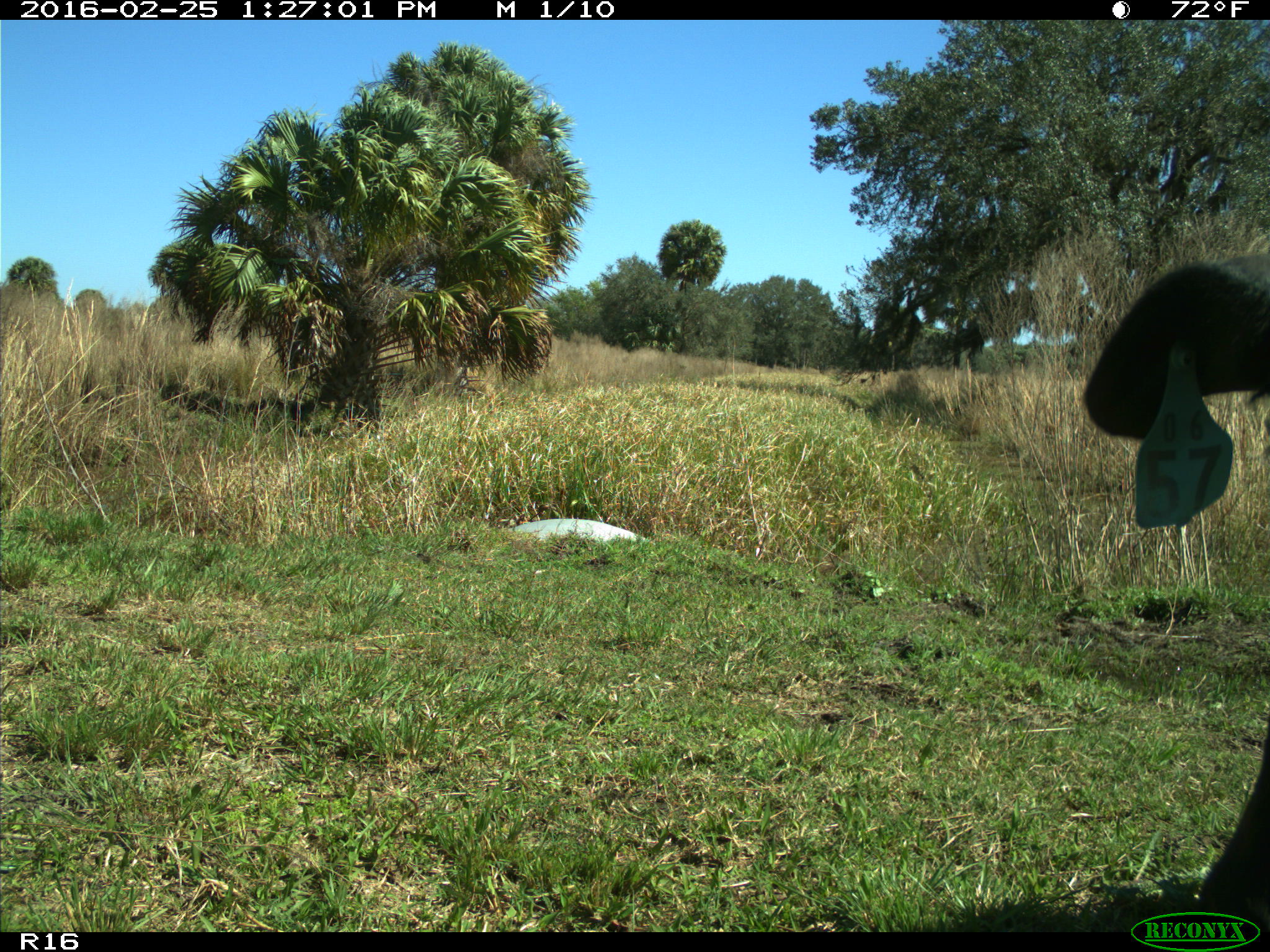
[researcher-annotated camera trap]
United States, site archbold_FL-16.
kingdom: Animalia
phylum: Chordata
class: Mammalia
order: Artiodactyla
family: Bovidae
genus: Bos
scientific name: Bos taurus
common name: domestic cow